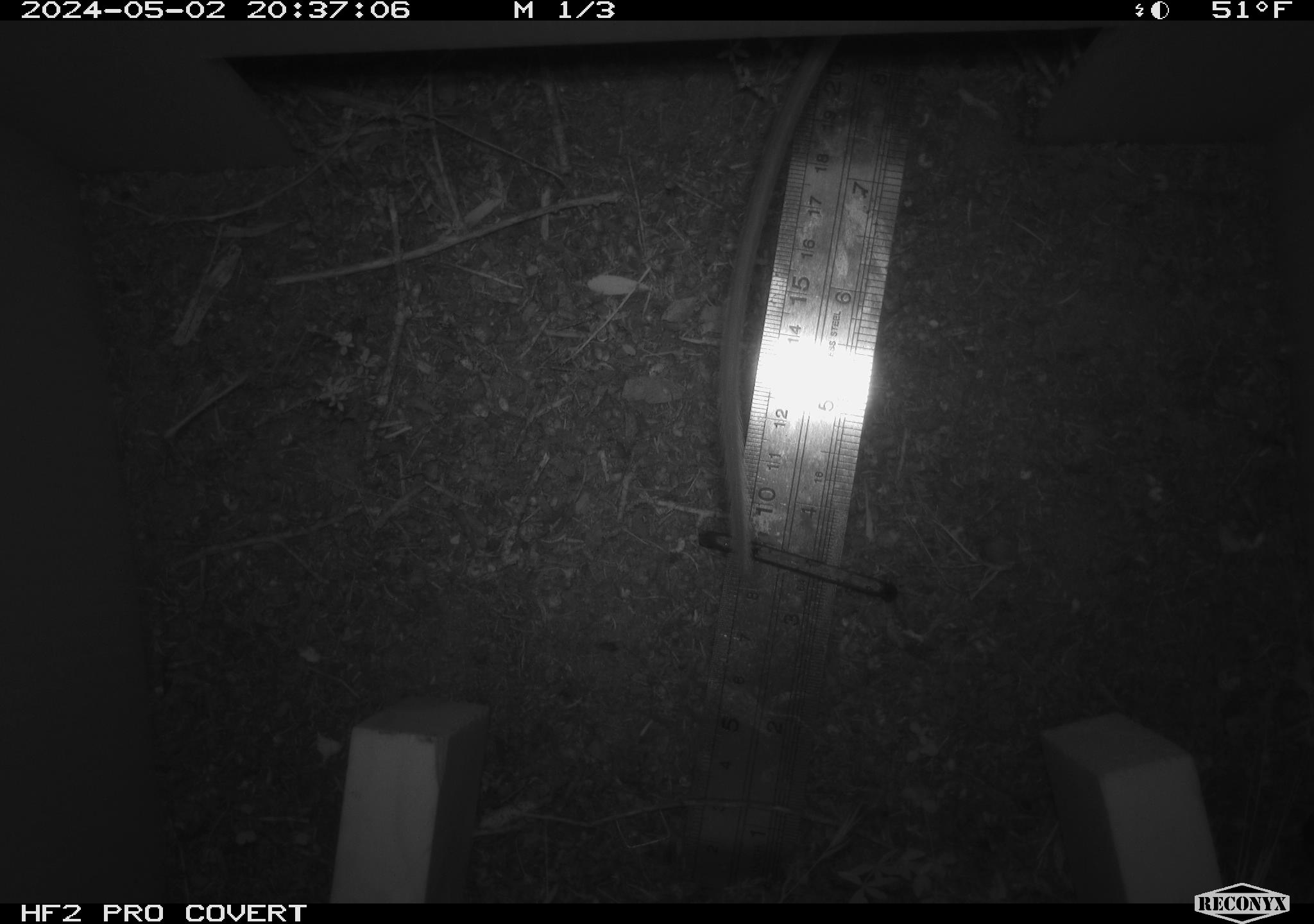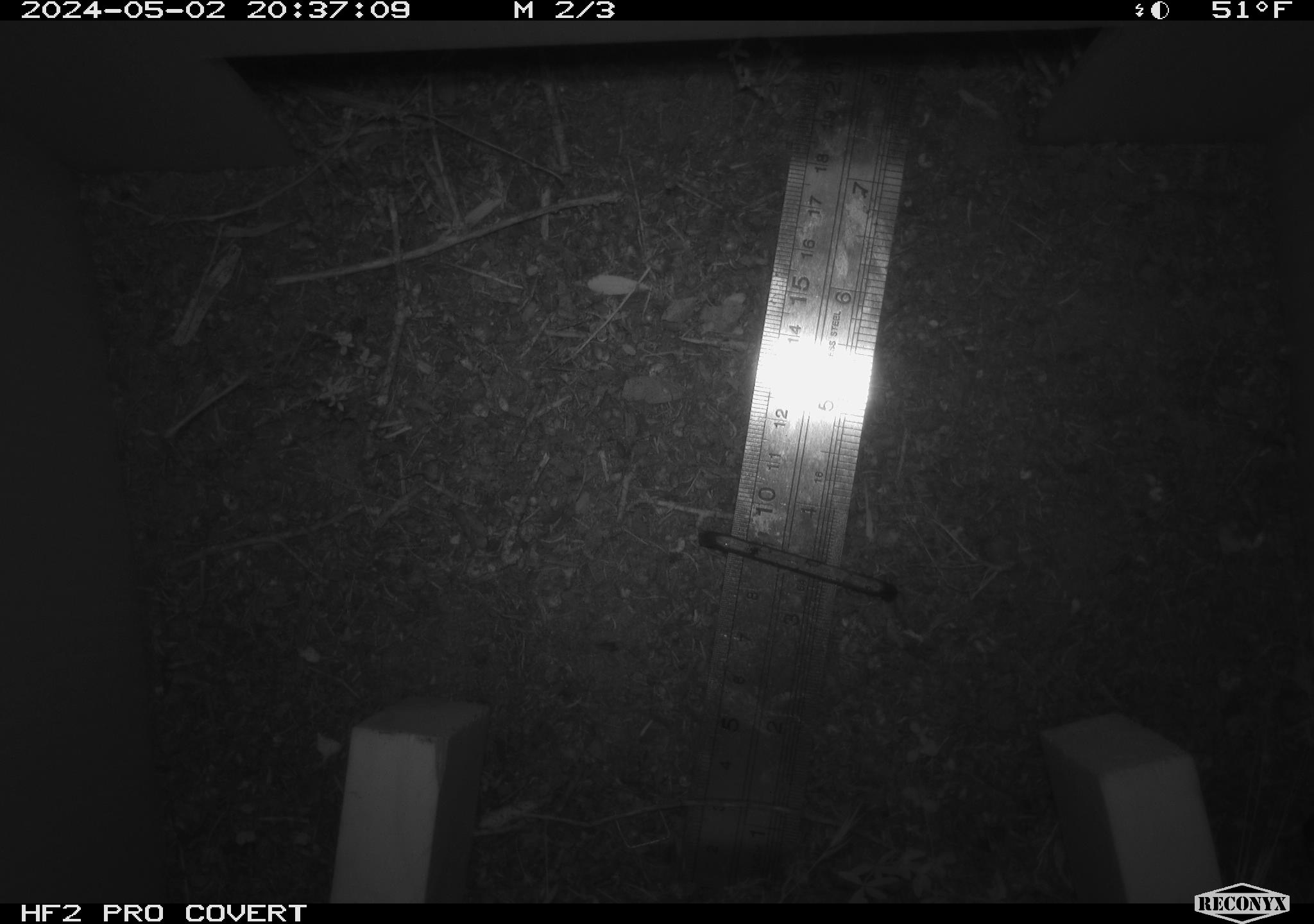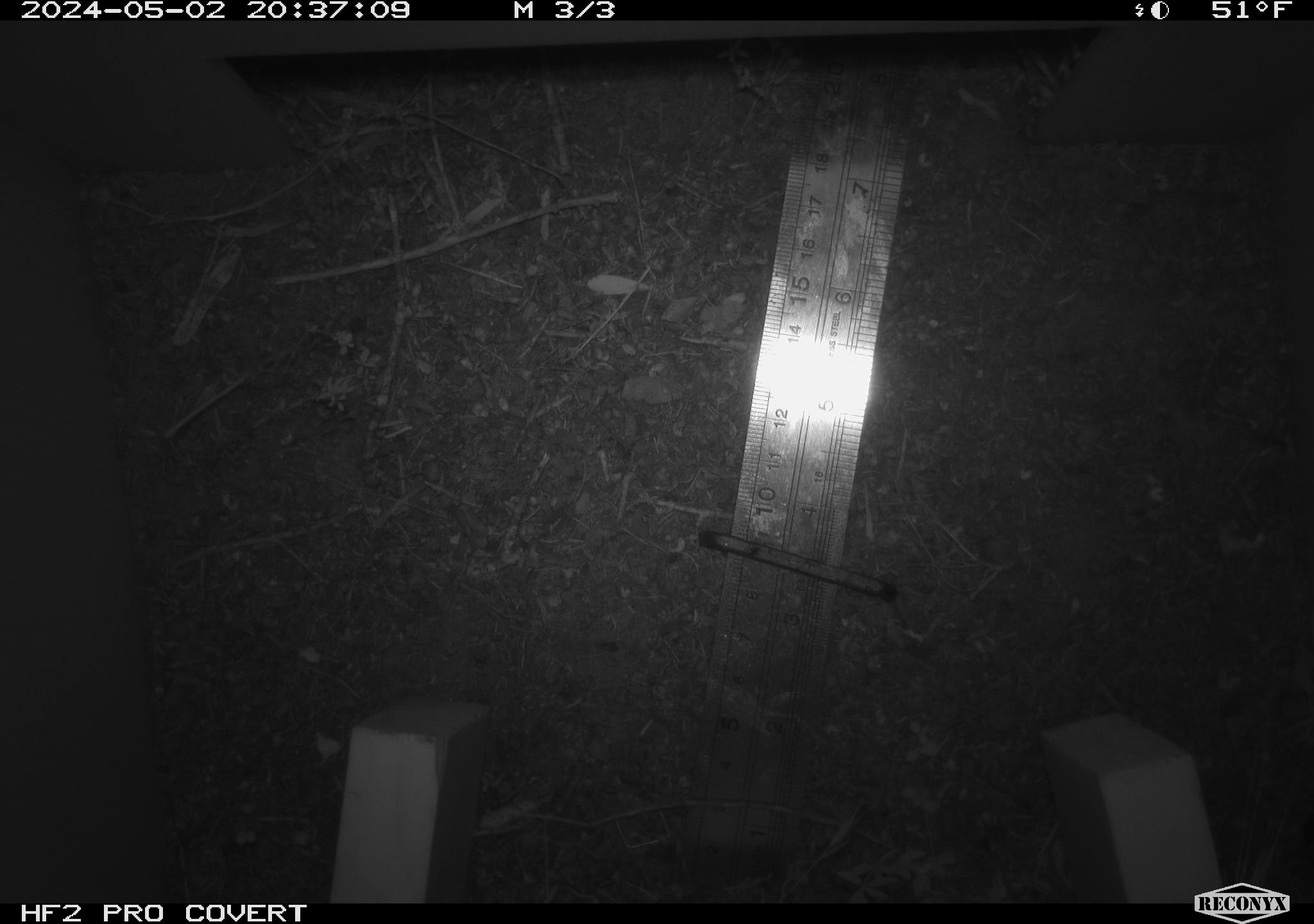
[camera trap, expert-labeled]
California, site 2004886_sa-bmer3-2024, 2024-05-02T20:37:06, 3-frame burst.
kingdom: Animalia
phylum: Chordata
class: Mammalia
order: Rodentia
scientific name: Rodentia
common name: mouse species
Mouse species (Rodentia).